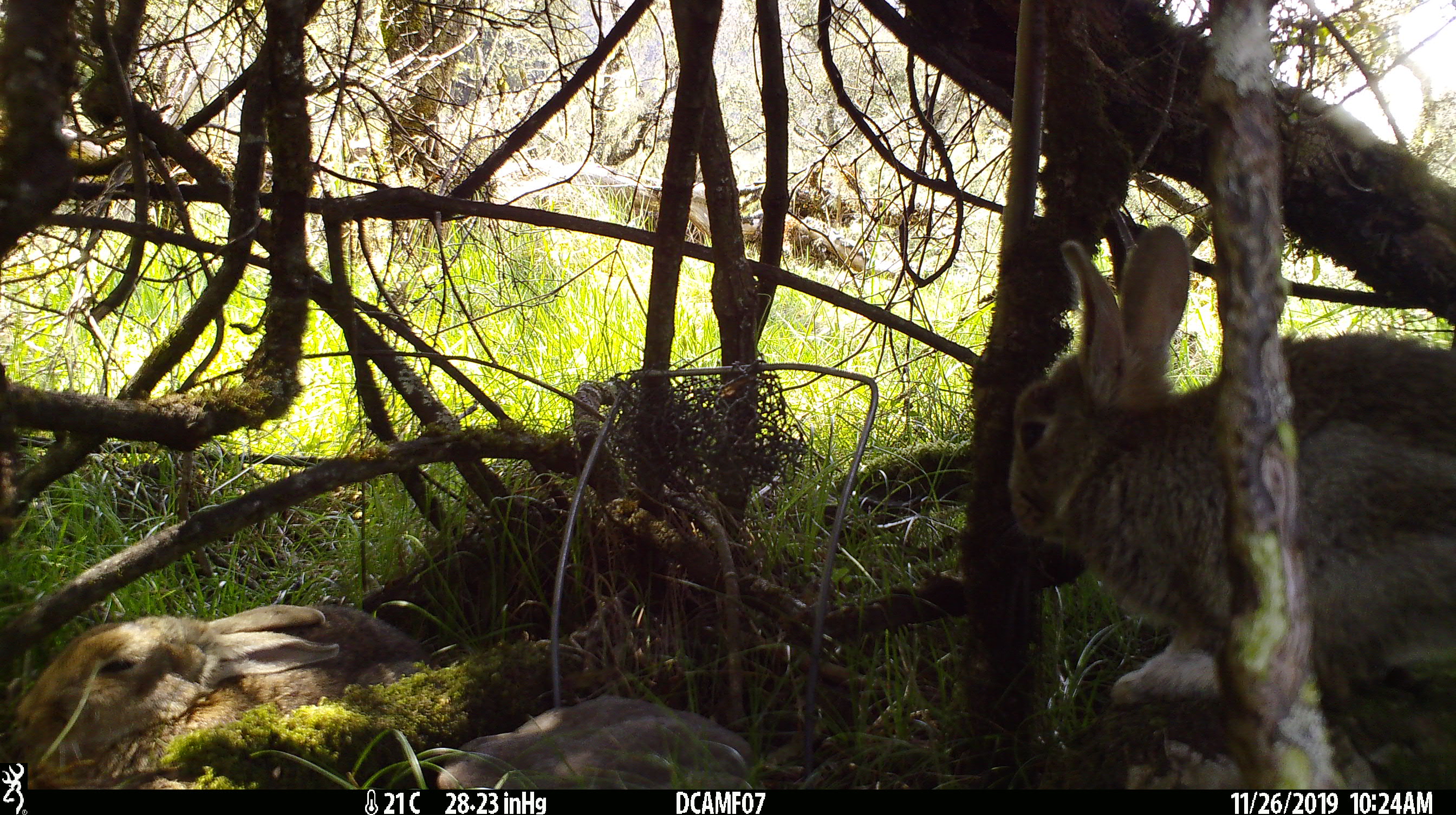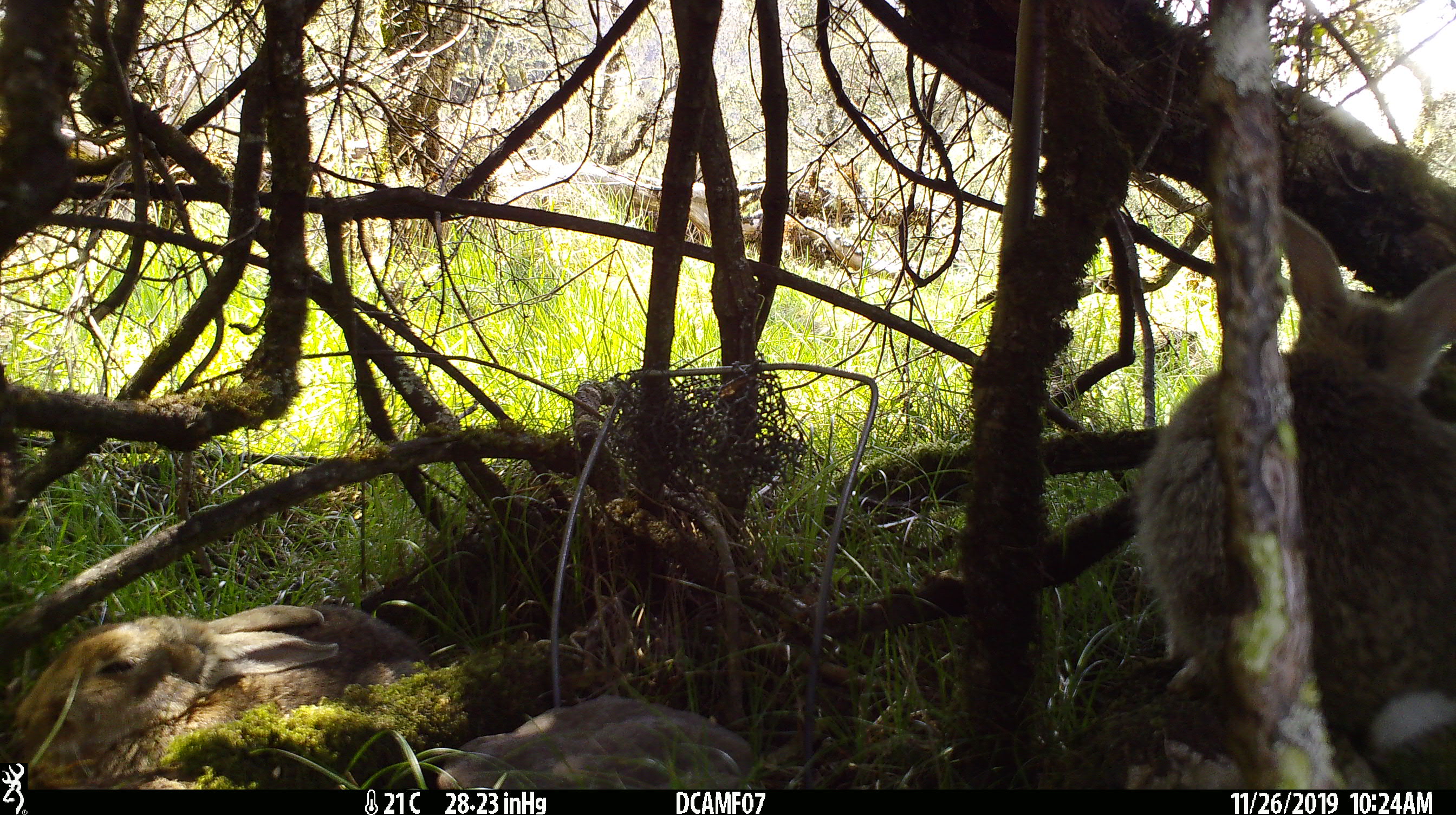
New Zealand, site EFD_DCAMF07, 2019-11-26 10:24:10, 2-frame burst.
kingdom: Animalia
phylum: Chordata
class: Mammalia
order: Lagomorpha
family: Leporidae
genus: Oryctolagus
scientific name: Oryctolagus cuniculus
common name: european rabbit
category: rabbit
Rabbit (european rabbit) (Oryctolagus cuniculus).